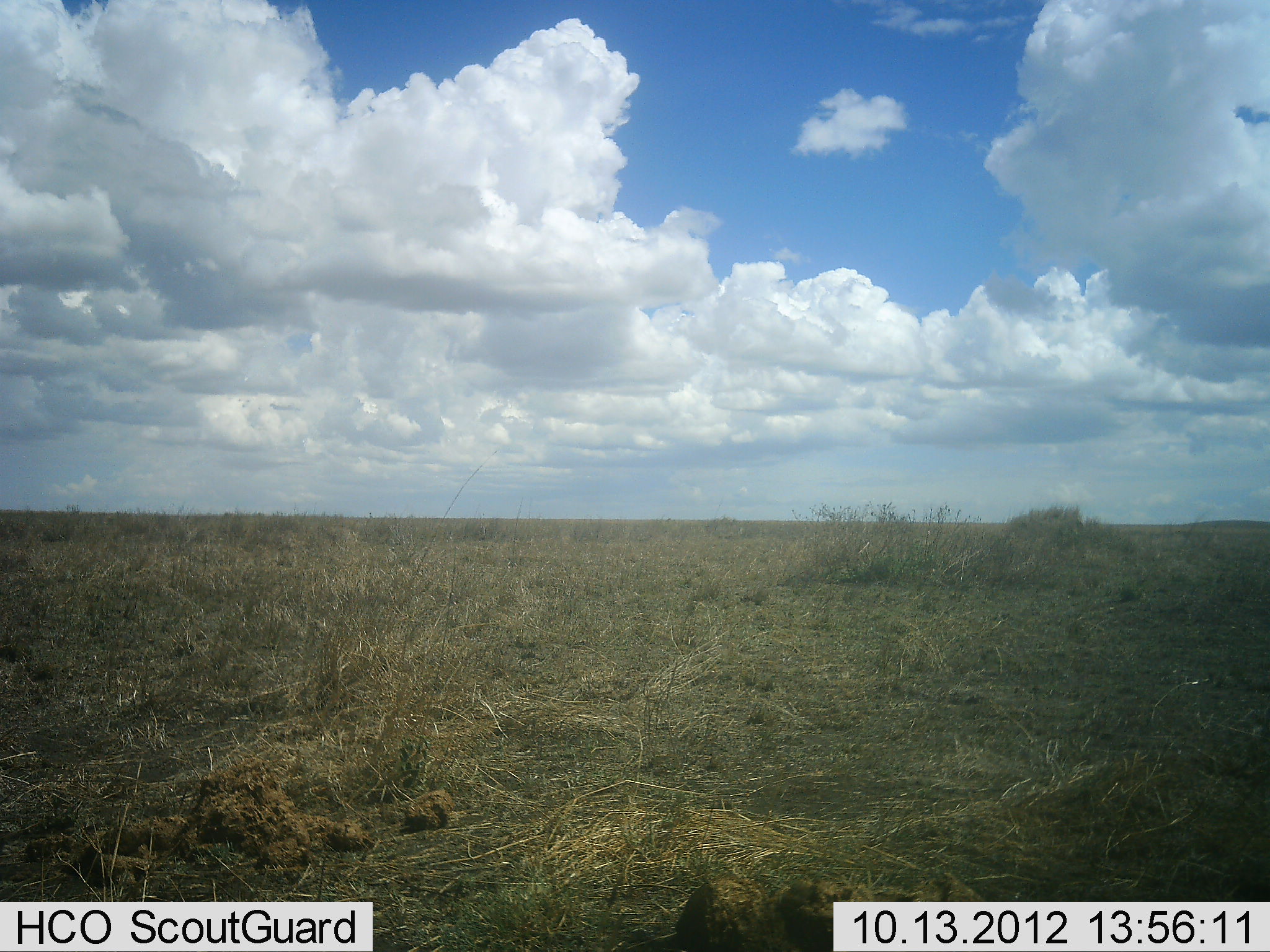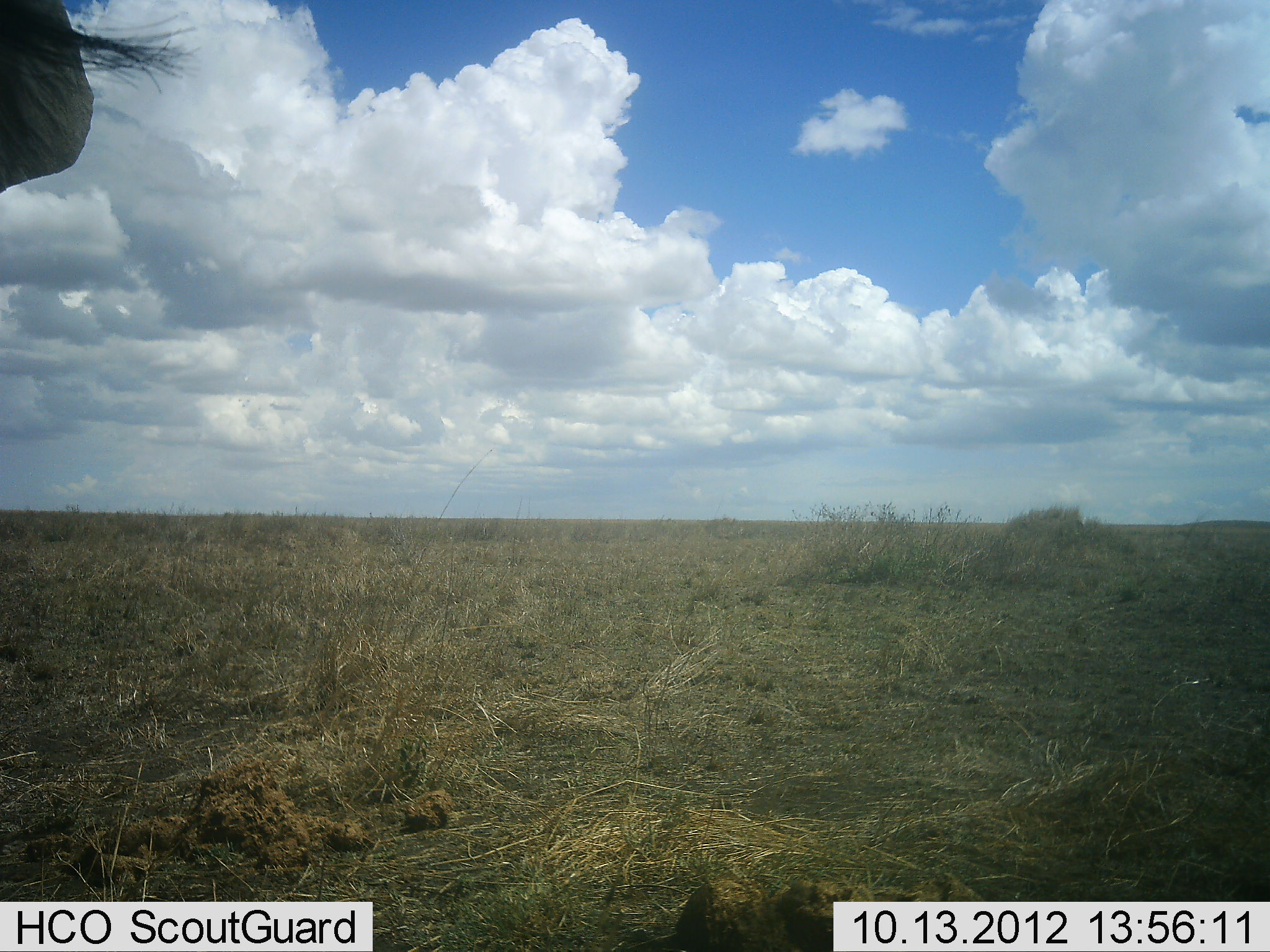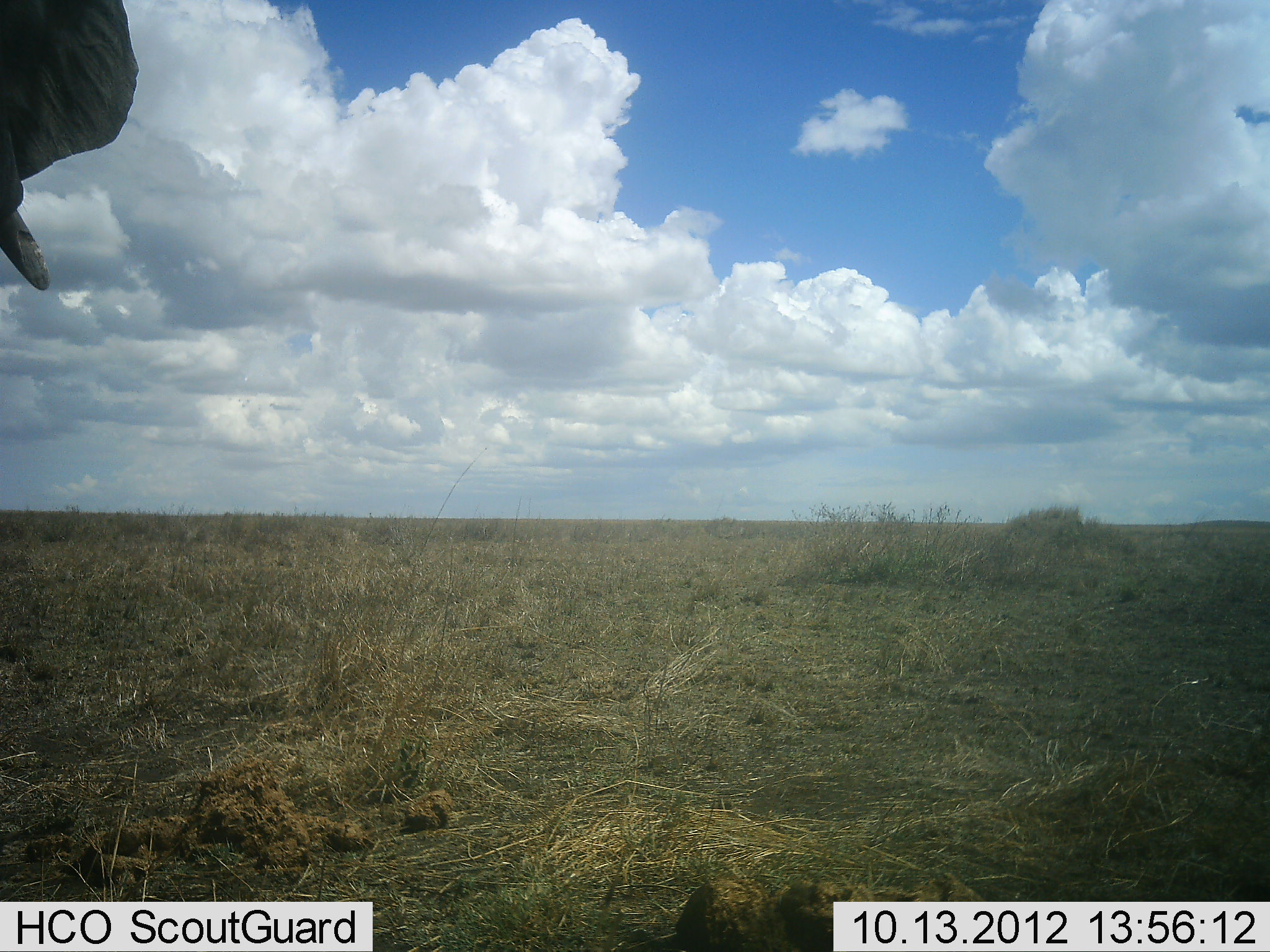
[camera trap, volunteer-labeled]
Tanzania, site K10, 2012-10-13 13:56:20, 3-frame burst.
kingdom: Animalia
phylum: Chordata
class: Mammalia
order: Proboscidea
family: Elephantidae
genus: Loxodonta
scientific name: Loxodonta africana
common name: african bush elephant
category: elephant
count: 1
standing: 100%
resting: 0%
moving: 0%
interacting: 0%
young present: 0%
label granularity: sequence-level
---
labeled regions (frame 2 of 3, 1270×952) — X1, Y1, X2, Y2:
animal: 0, 0, 193, 196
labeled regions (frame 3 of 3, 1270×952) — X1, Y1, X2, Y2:
animal: 0, 0, 140, 292